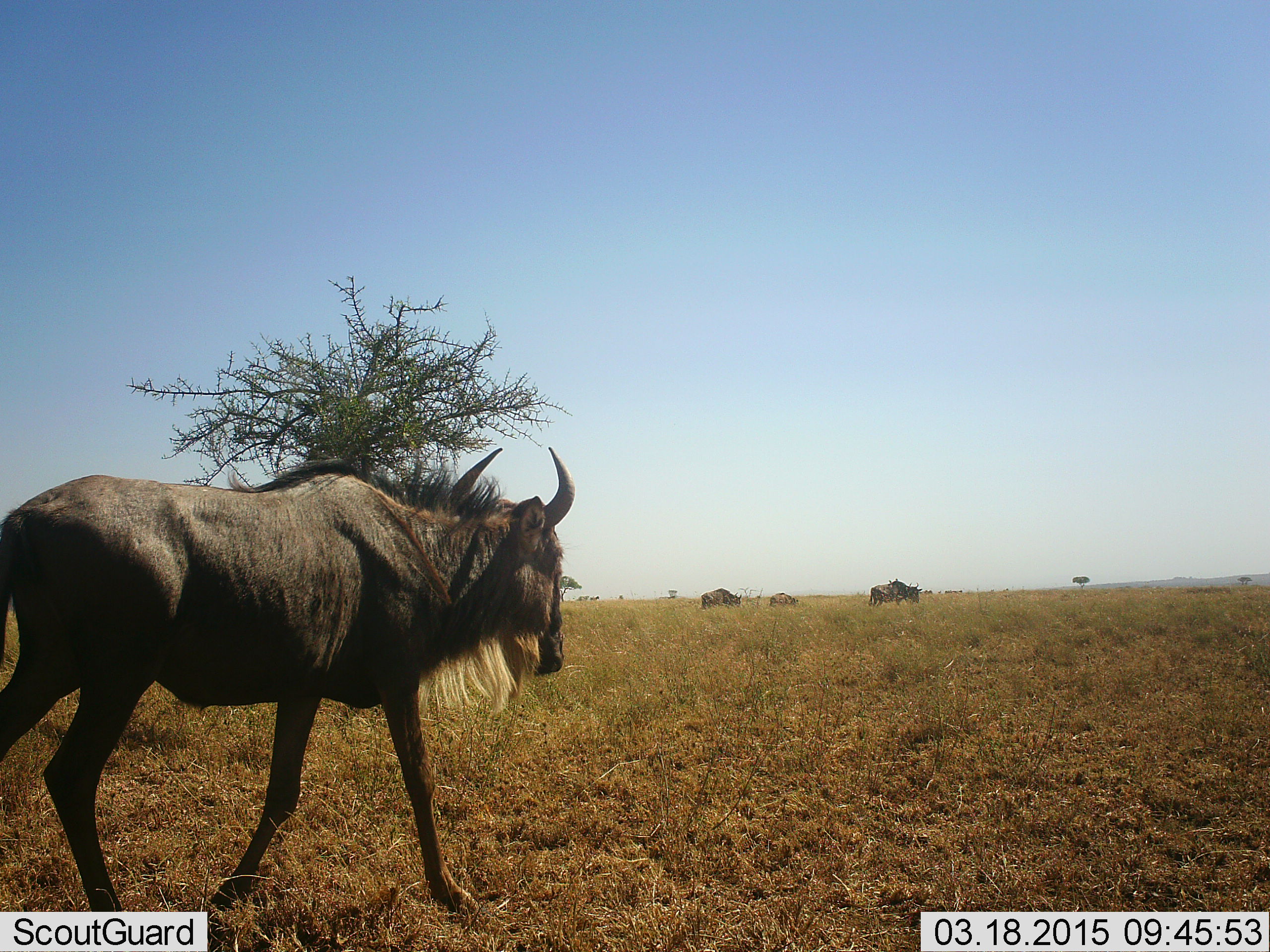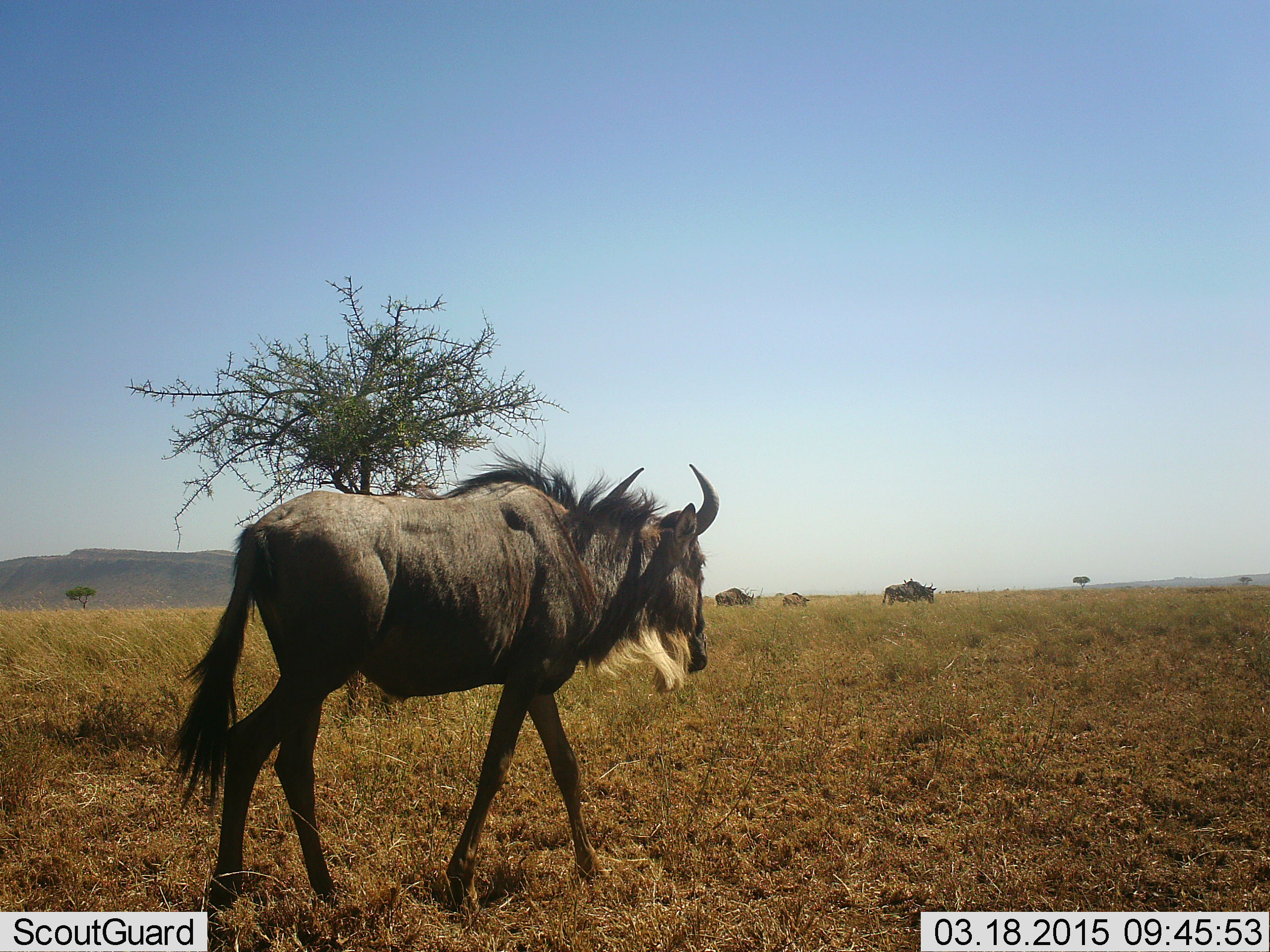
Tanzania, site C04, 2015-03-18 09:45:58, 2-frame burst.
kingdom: Animalia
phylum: Chordata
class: Mammalia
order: Artiodactyla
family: Bovidae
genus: Connochaetes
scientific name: Connochaetes taurinus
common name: blue wildebeest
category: wildebeest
Wildebeest (blue wildebeest) (Connochaetes taurinus), count 4. Behavior (volunteer vote fractions): standing 20%, resting 0%, moving 90%, interacting 0%. Young present (vote fraction): 0%. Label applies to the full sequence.